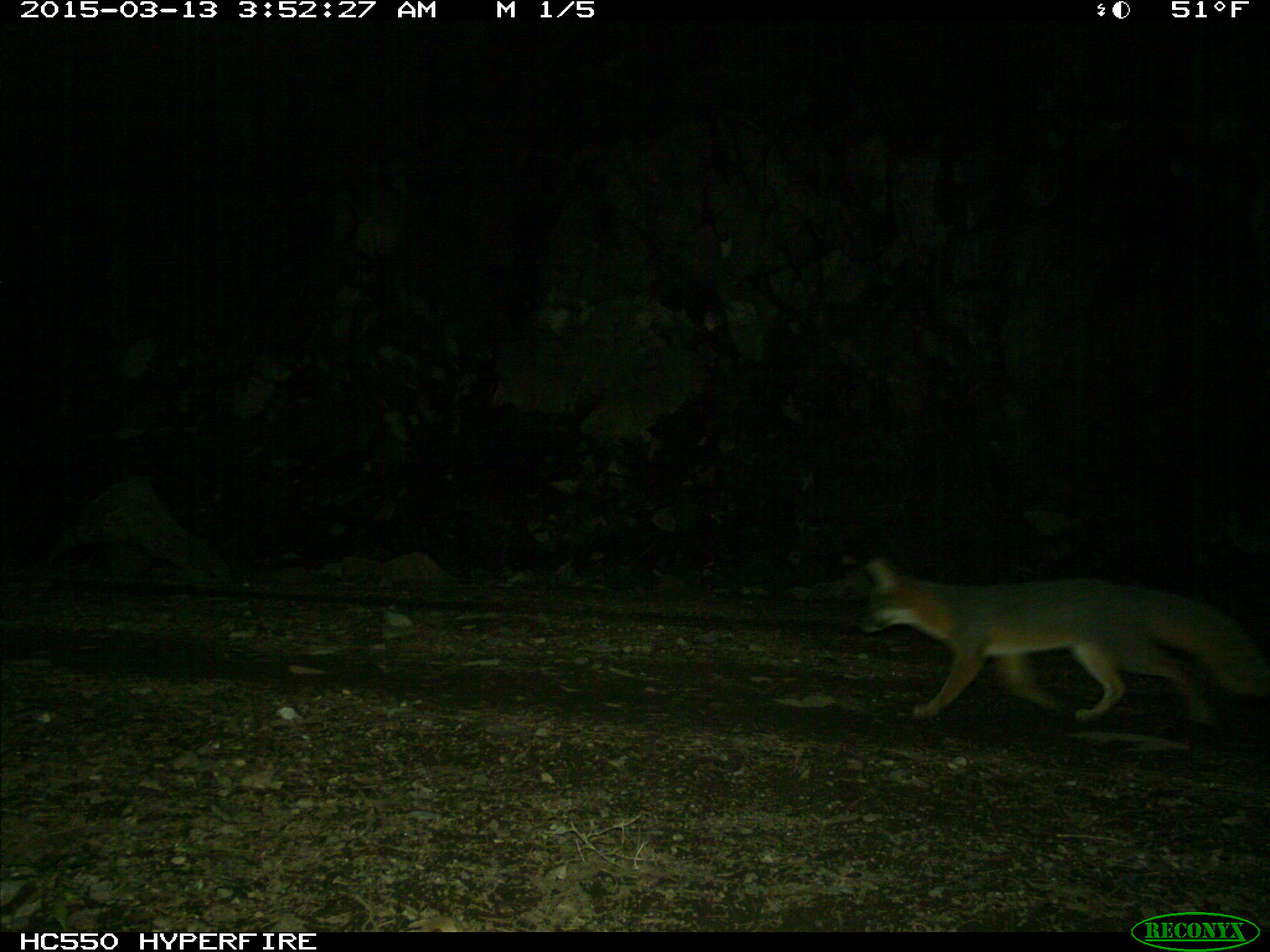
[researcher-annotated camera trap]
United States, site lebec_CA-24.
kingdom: Animalia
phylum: Chordata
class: Mammalia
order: Carnivora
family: Canidae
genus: Urocyon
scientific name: Urocyon cinereoargenteus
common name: gray fox